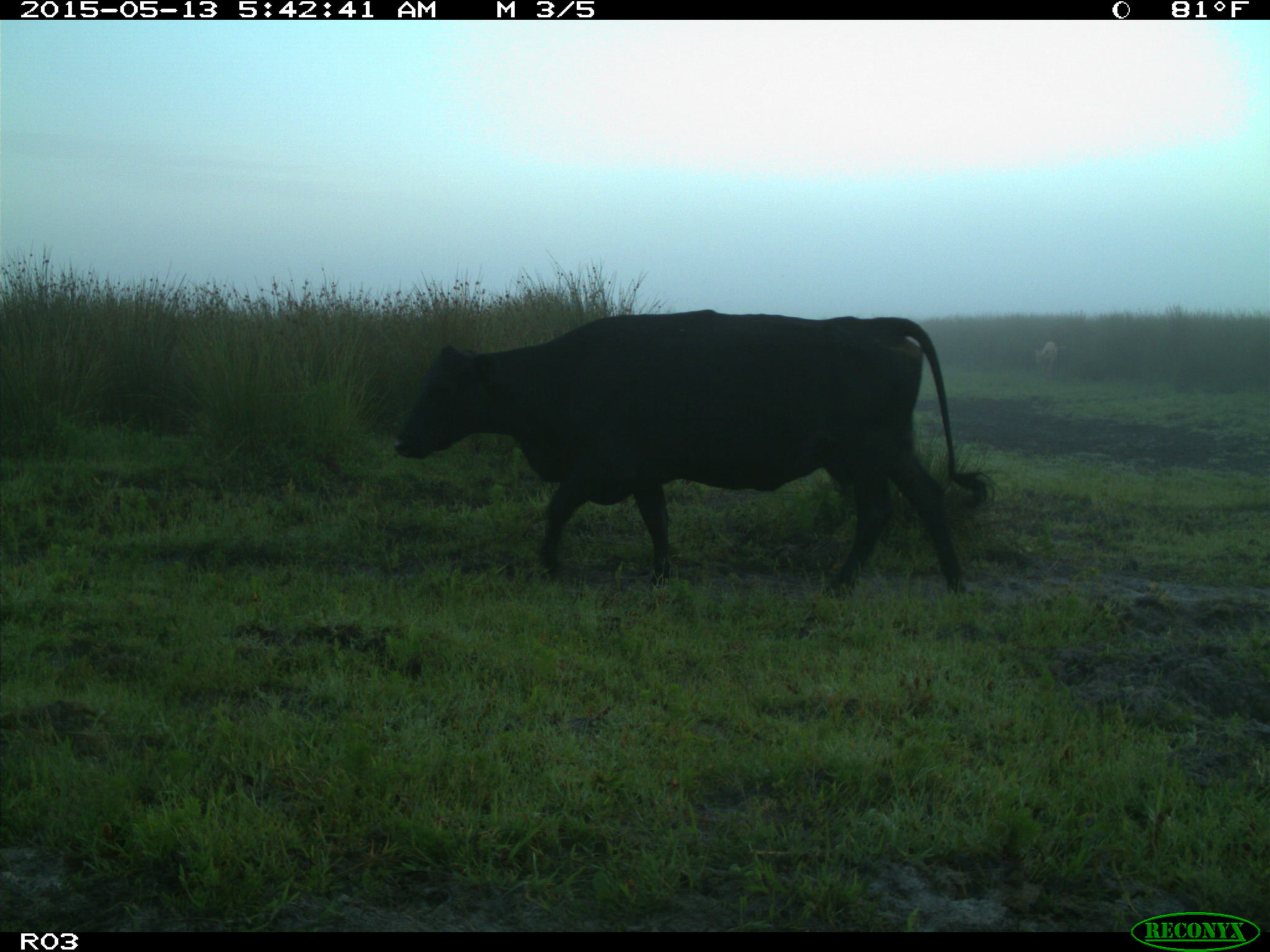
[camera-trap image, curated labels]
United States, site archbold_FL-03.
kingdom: Animalia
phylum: Chordata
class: Mammalia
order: Artiodactyla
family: Bovidae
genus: Bos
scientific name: Bos taurus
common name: domestic cow